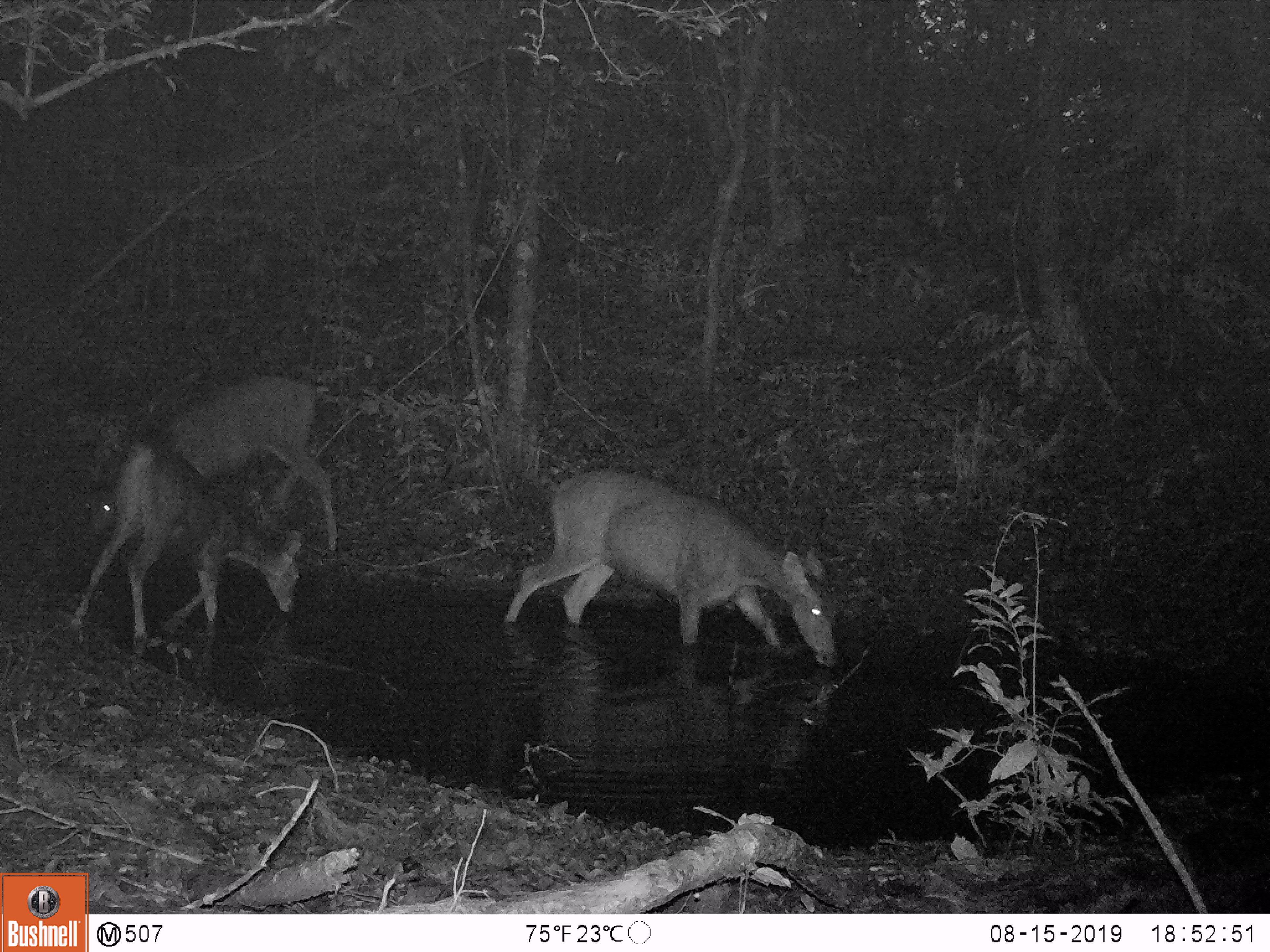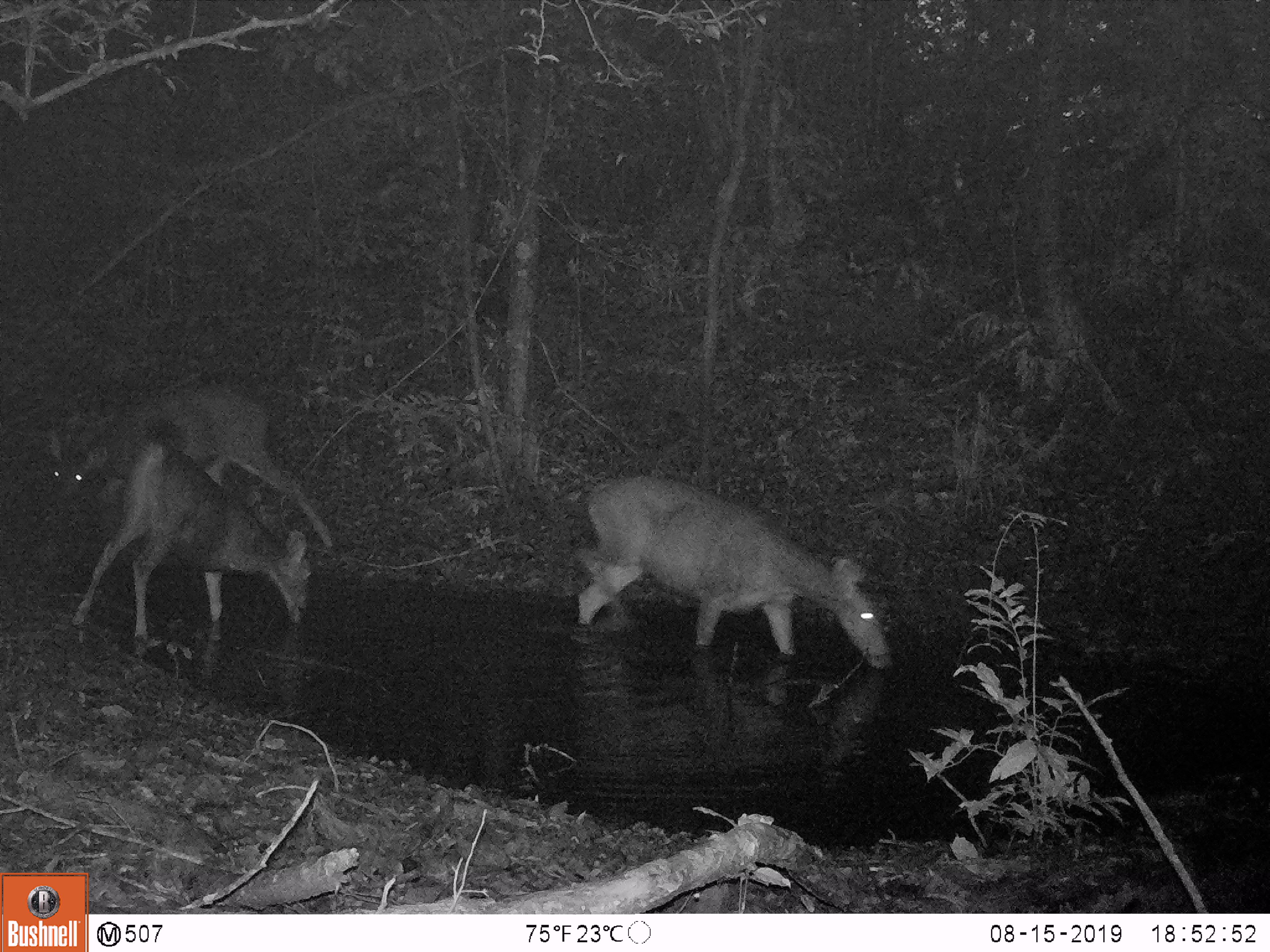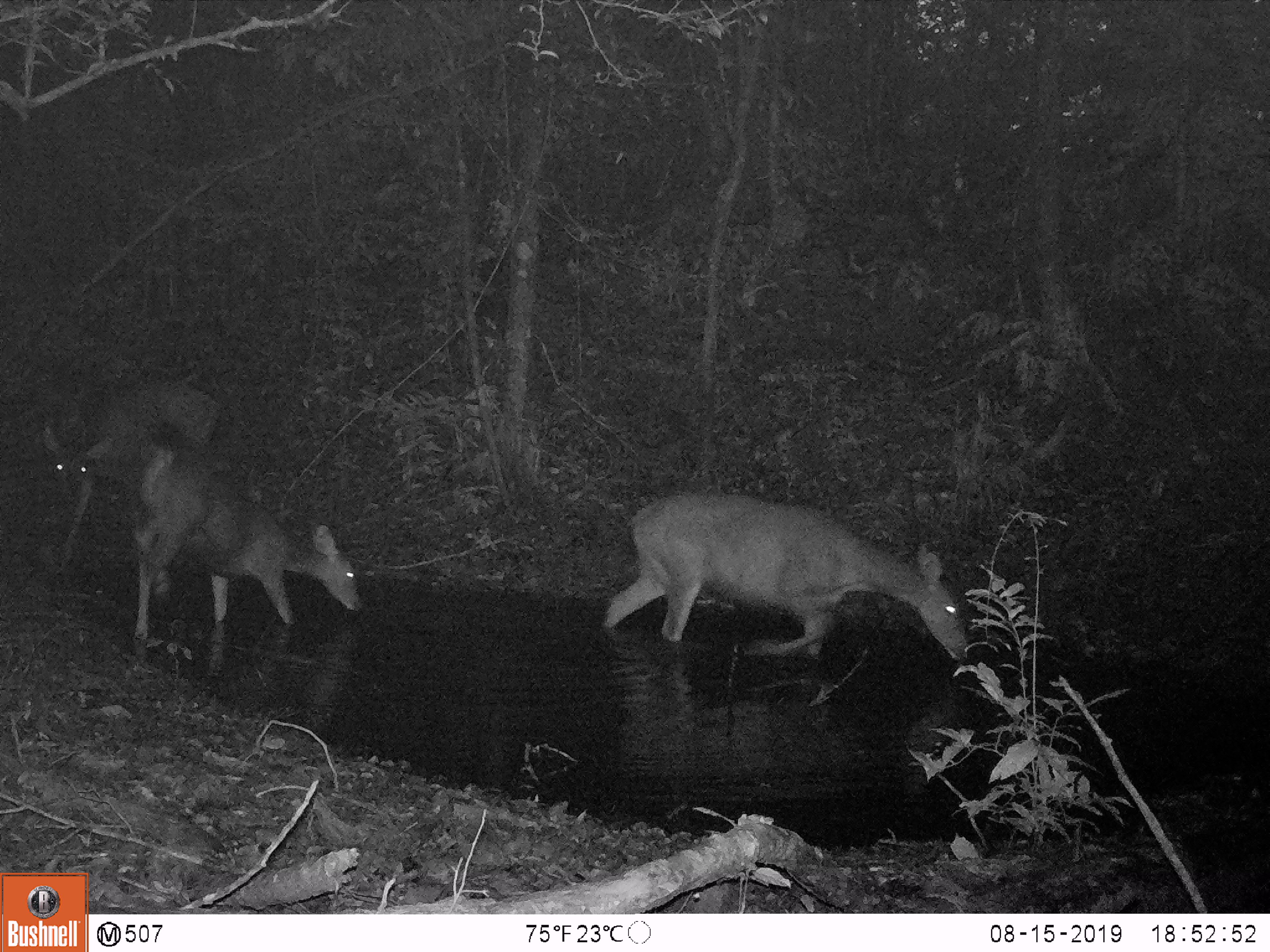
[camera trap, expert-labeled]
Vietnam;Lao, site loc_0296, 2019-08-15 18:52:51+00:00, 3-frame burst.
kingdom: Animalia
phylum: Chordata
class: Mammalia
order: Artiodactyla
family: Cervidae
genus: Rusa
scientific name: Rusa unicolor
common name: sambar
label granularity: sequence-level